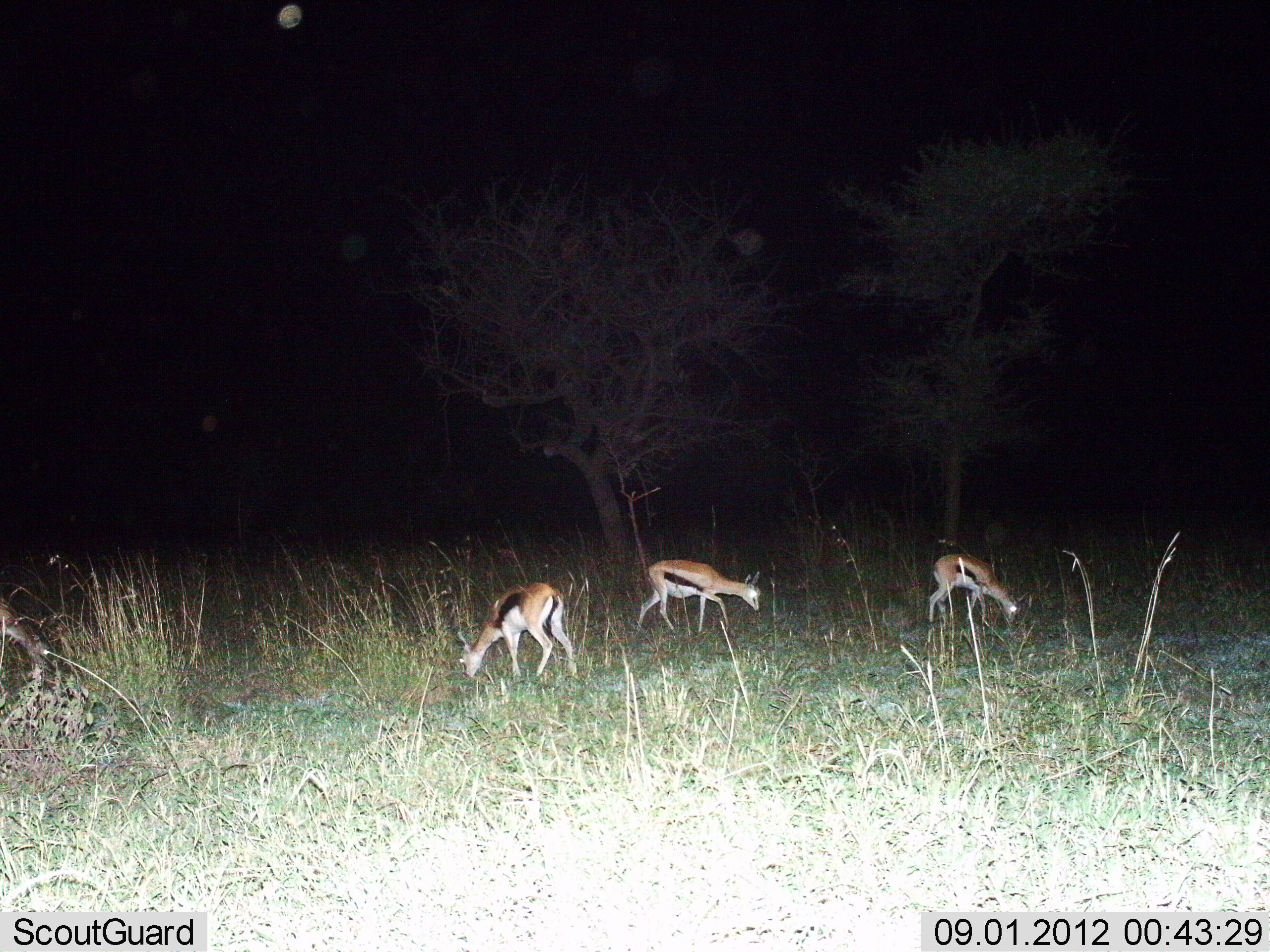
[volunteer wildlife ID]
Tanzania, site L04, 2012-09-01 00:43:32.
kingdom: Animalia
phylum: Chordata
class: Mammalia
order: Artiodactyla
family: Bovidae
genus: Eudorcas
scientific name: Eudorcas thomsonii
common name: thomson's gazelle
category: gazellethomsons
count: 3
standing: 36%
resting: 0%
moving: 27%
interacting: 0%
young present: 0%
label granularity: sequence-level